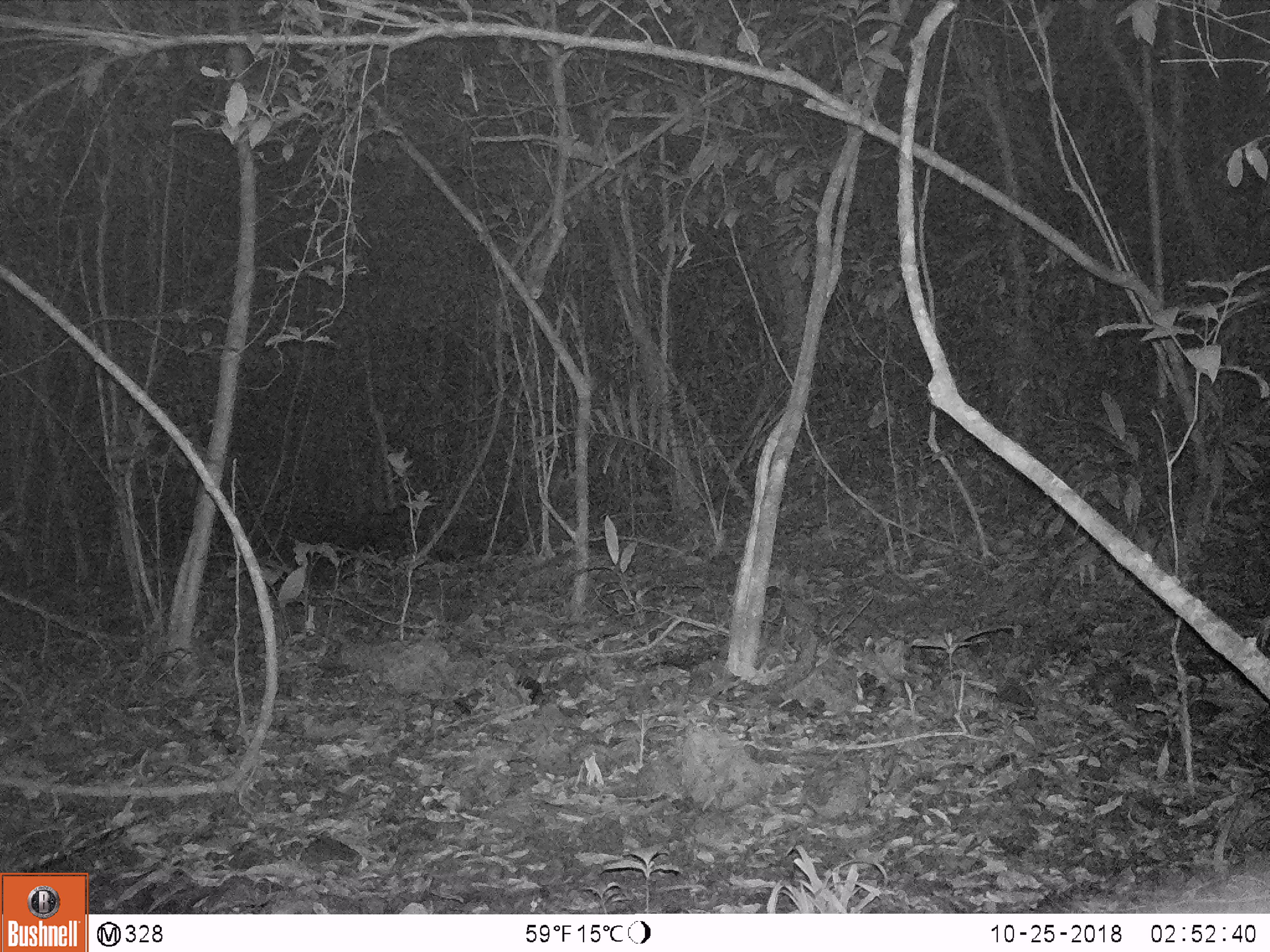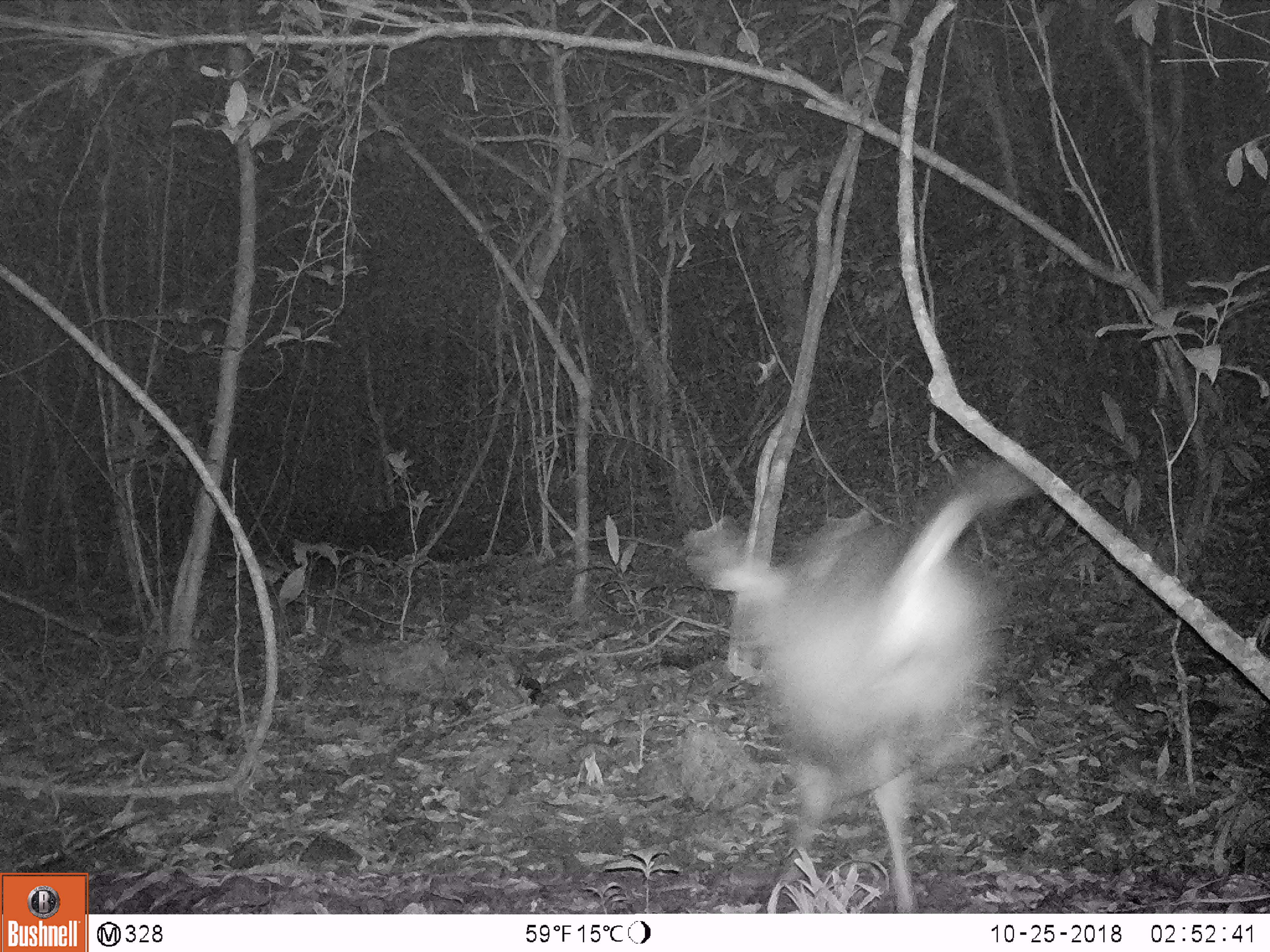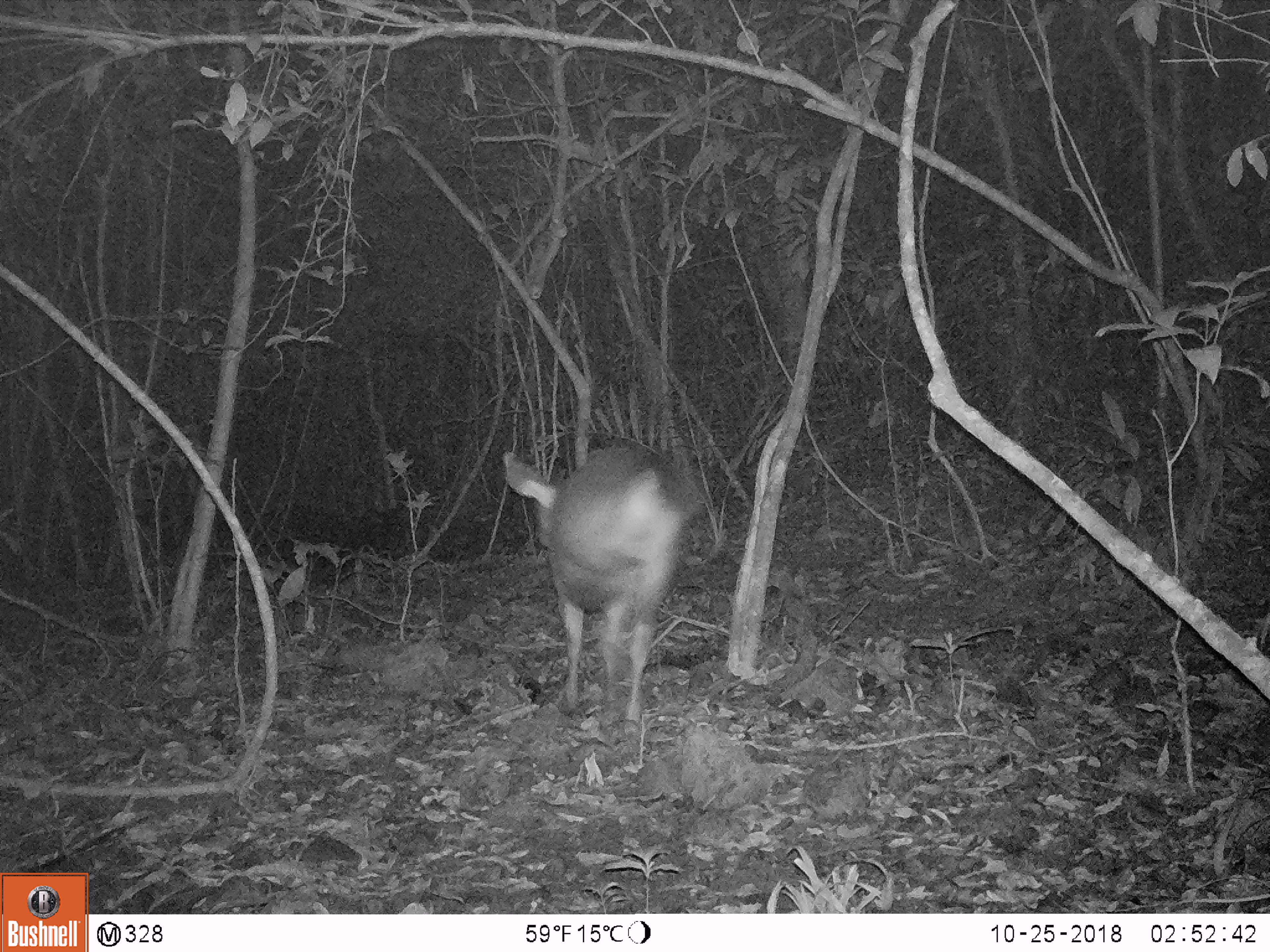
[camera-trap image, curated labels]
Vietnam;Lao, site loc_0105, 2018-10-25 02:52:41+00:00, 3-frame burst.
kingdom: Animalia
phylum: Chordata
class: Mammalia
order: Artiodactyla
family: Cervidae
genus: Rusa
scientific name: Rusa unicolor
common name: sambar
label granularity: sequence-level